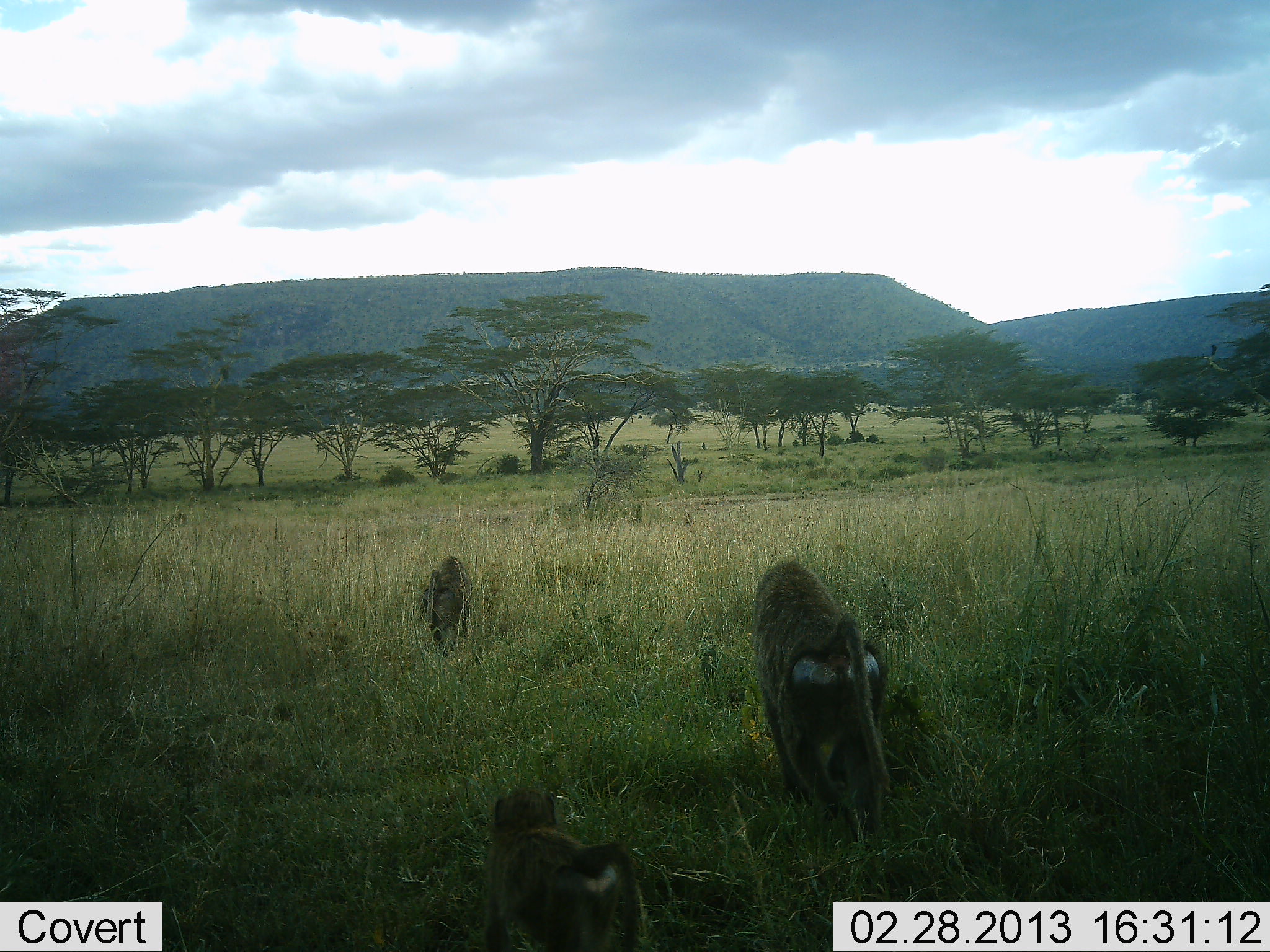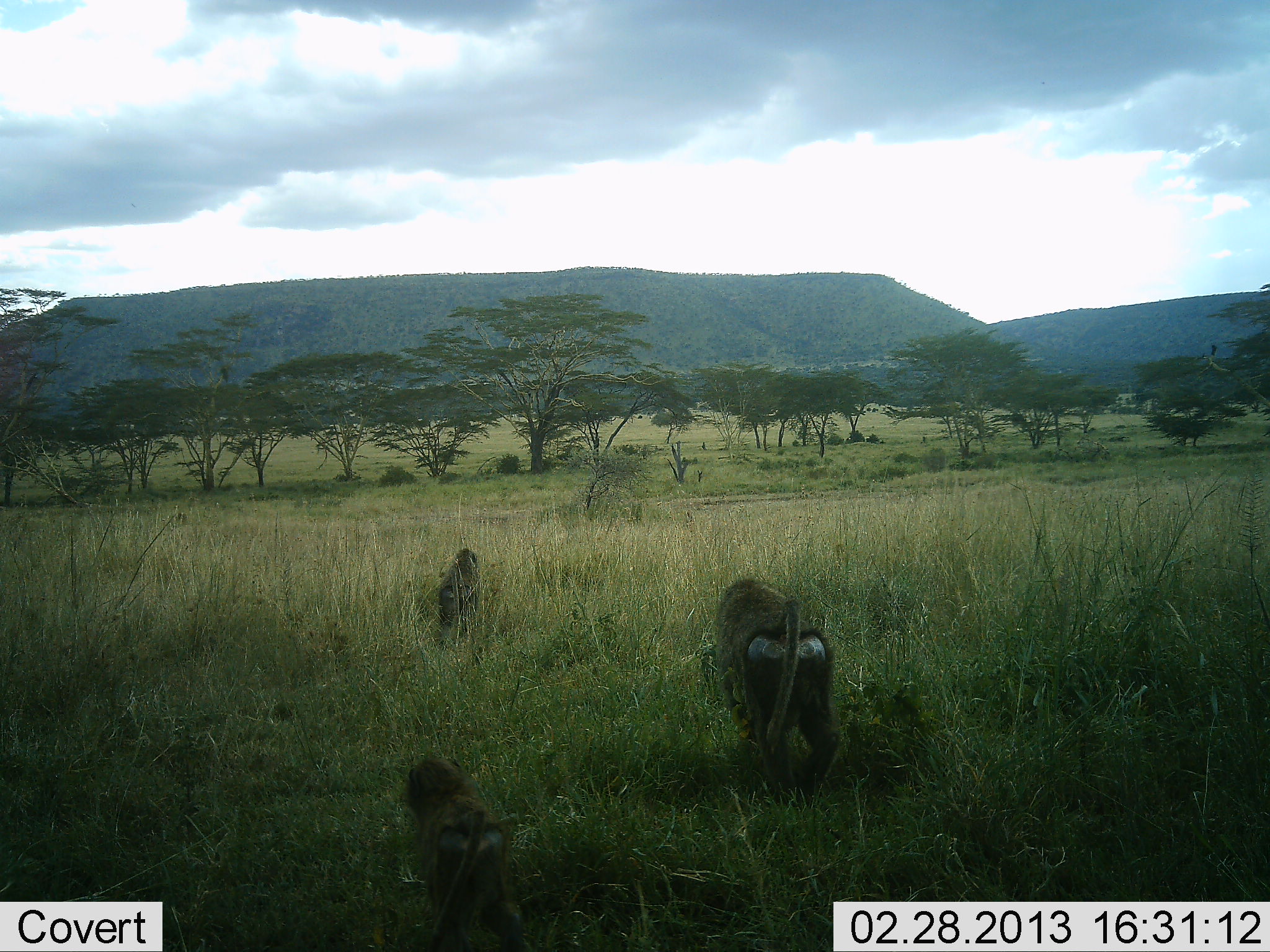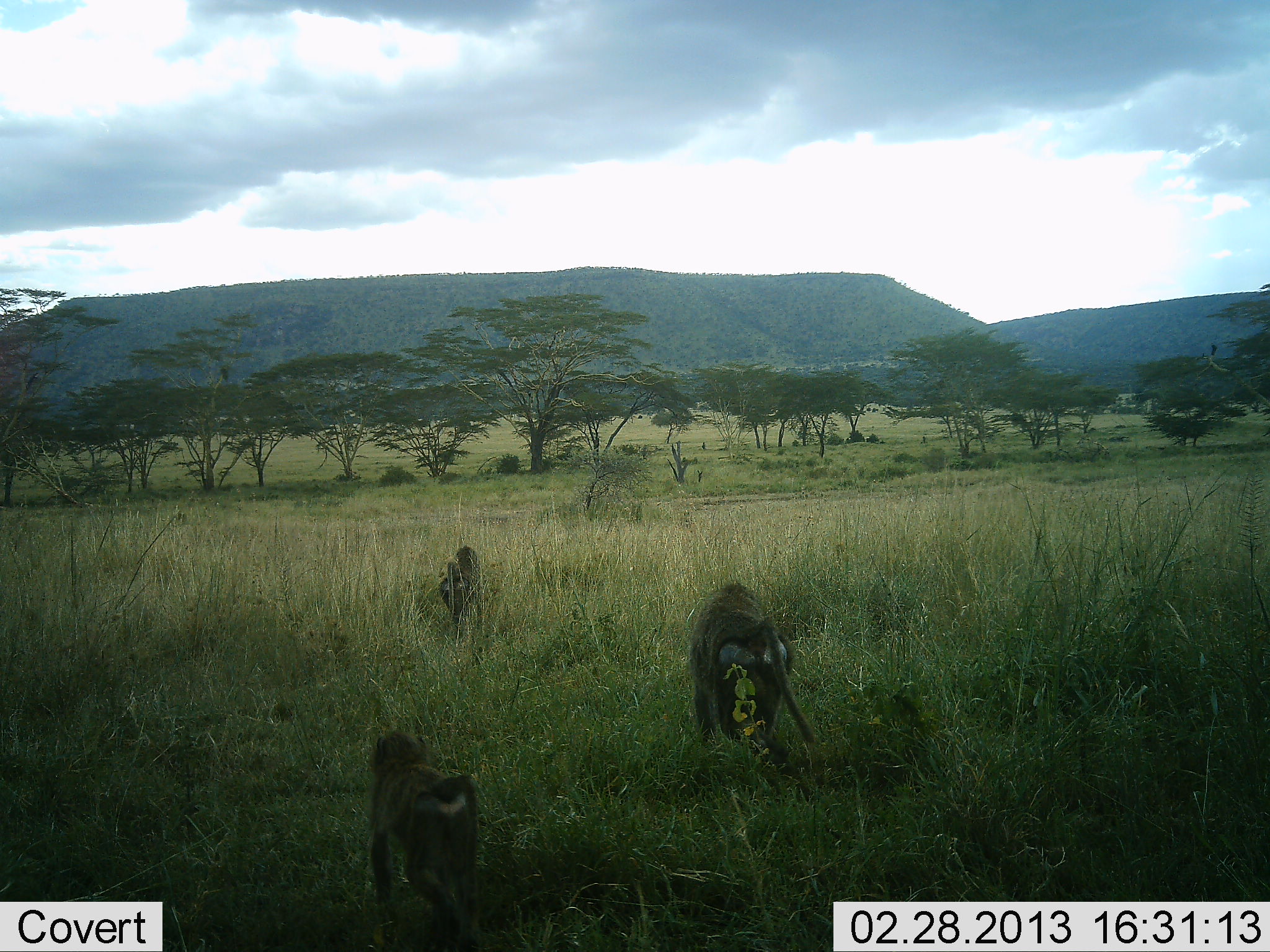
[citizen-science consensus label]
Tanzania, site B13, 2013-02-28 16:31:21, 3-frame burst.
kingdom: Animalia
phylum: Chordata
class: Mammalia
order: Primates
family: Cercopithecidae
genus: Papio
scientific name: Papio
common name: baboon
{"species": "baboon (Papio)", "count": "3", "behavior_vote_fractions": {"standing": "5%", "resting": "0%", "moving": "95%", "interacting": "0%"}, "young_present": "63%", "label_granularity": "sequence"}